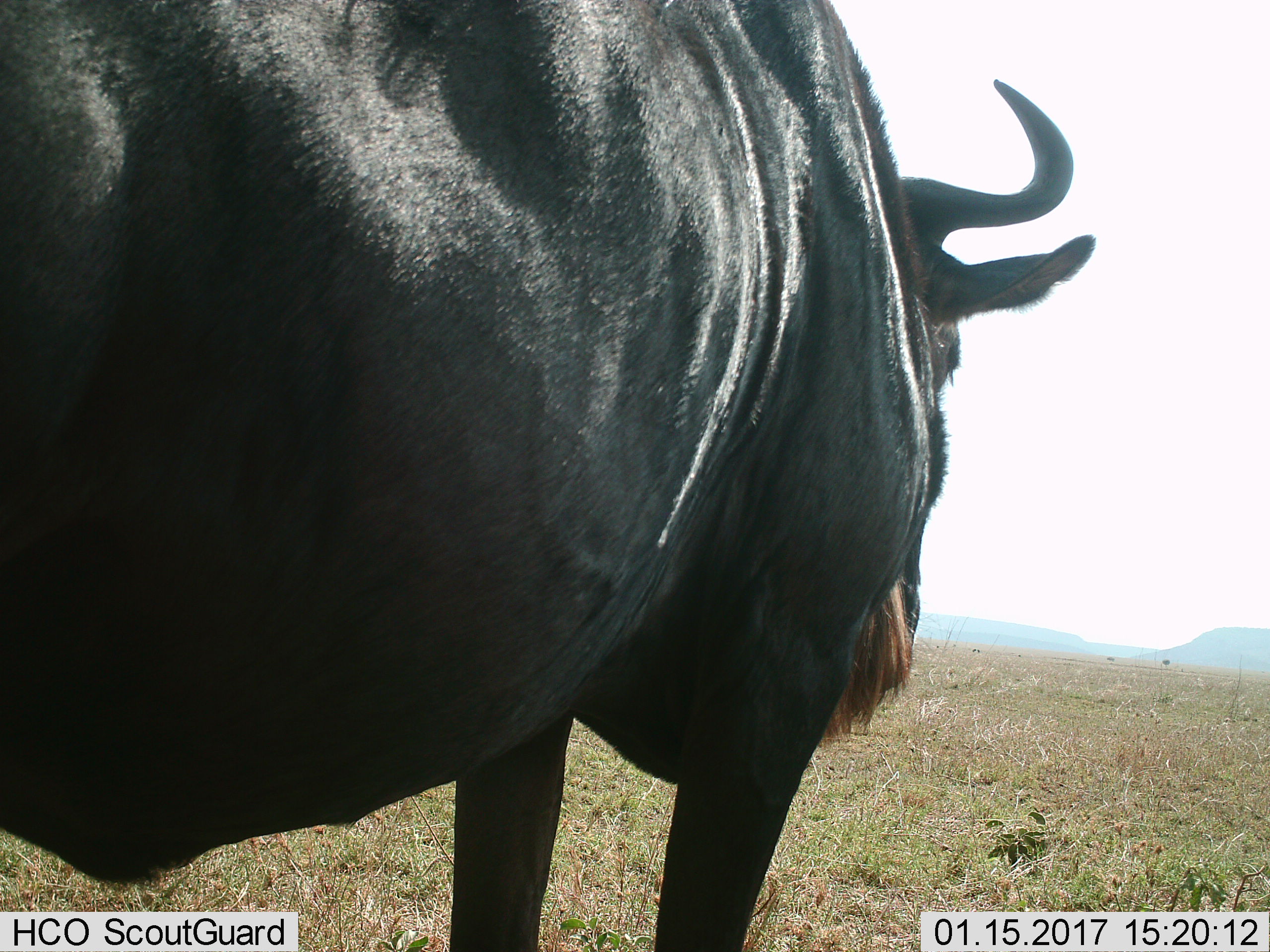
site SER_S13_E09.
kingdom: Animalia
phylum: Chordata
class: Mammalia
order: Artiodactyla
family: Bovidae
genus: Connochaetes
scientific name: Connochaetes taurinus taurinus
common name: blue wildebeest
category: wildebeestblue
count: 1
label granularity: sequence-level